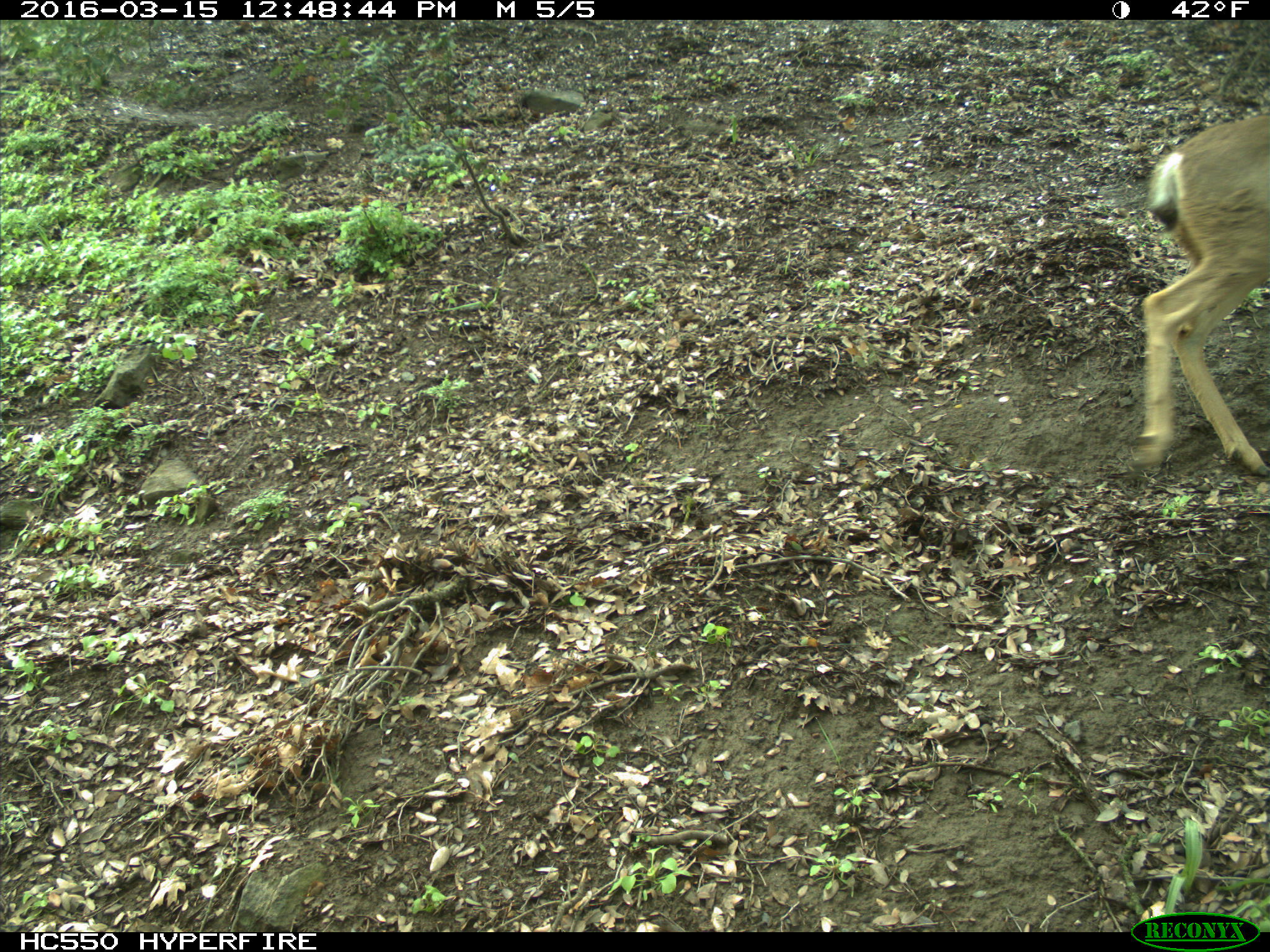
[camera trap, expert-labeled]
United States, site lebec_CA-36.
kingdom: Animalia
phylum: Chordata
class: Mammalia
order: Artiodactyla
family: Cervidae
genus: Odocoileus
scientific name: Odocoileus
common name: deer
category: unidentified deer